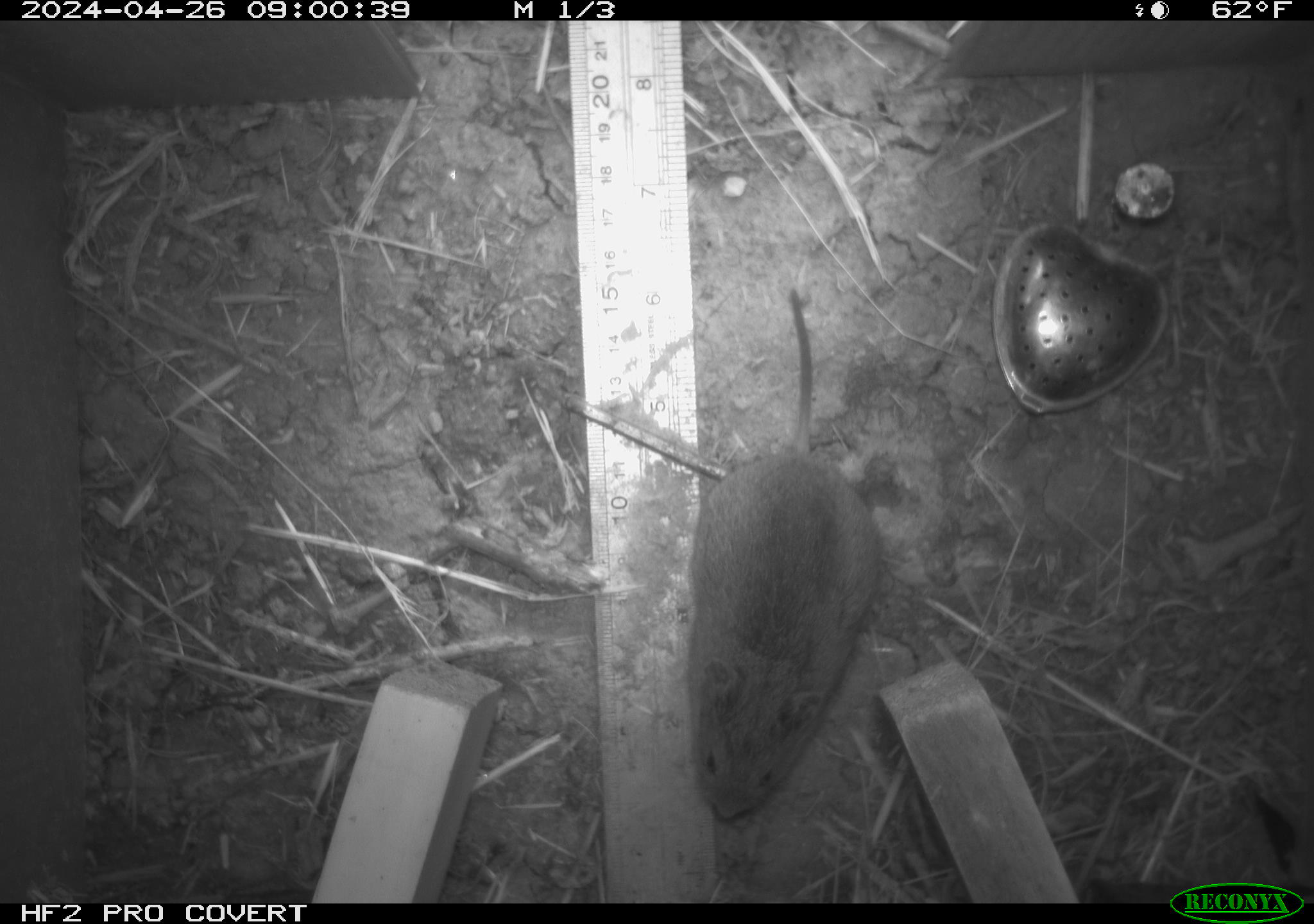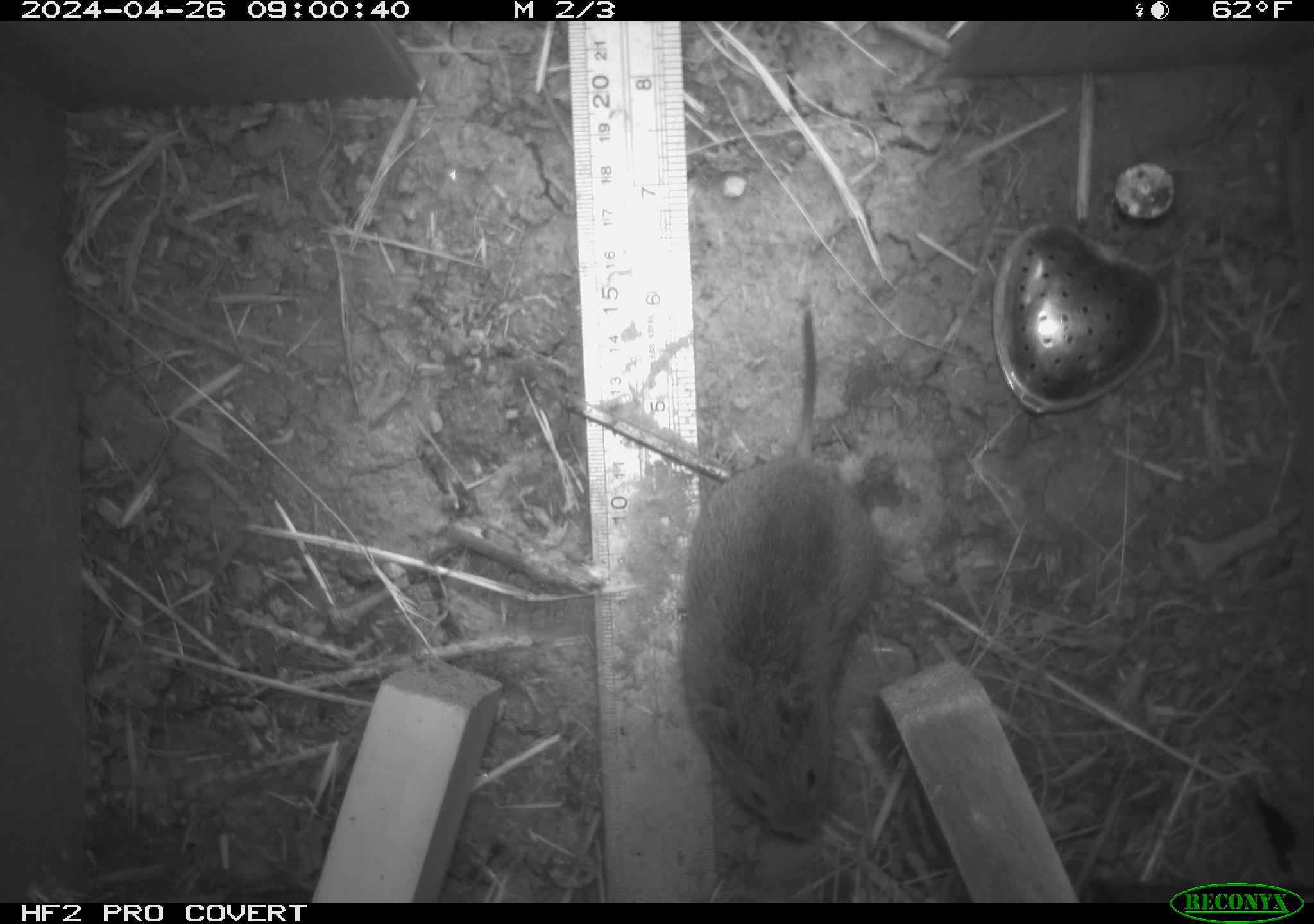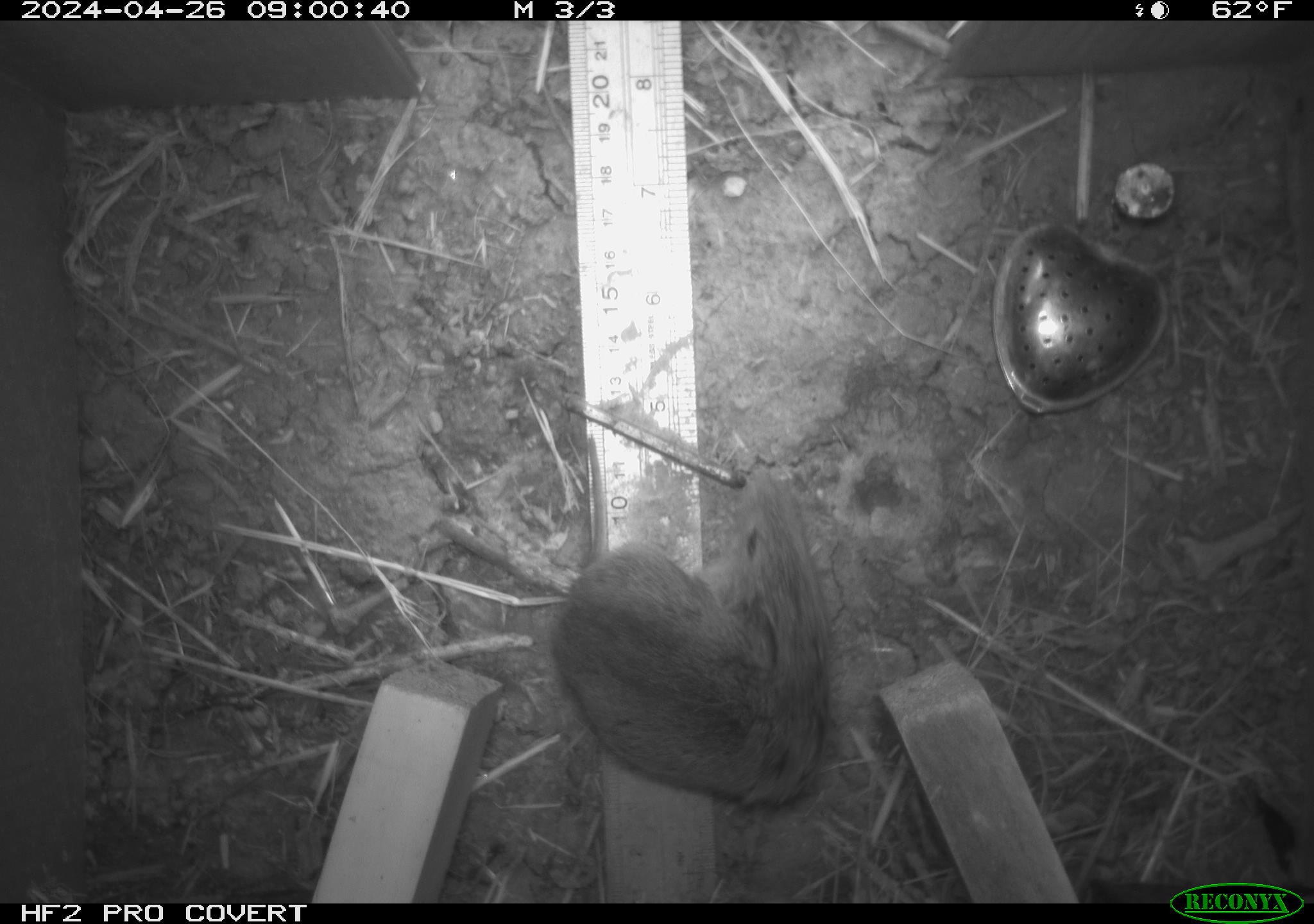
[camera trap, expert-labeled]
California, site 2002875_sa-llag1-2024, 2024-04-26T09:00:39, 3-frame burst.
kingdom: Animalia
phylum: Chordata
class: Mammalia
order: Rodentia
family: Cricetidae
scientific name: Arvicolinae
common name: voles, lemmings, and muskrats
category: arvicolinae subfamily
Arvicolinae subfamily (voles, lemmings, and muskrats) (Arvicolinae).